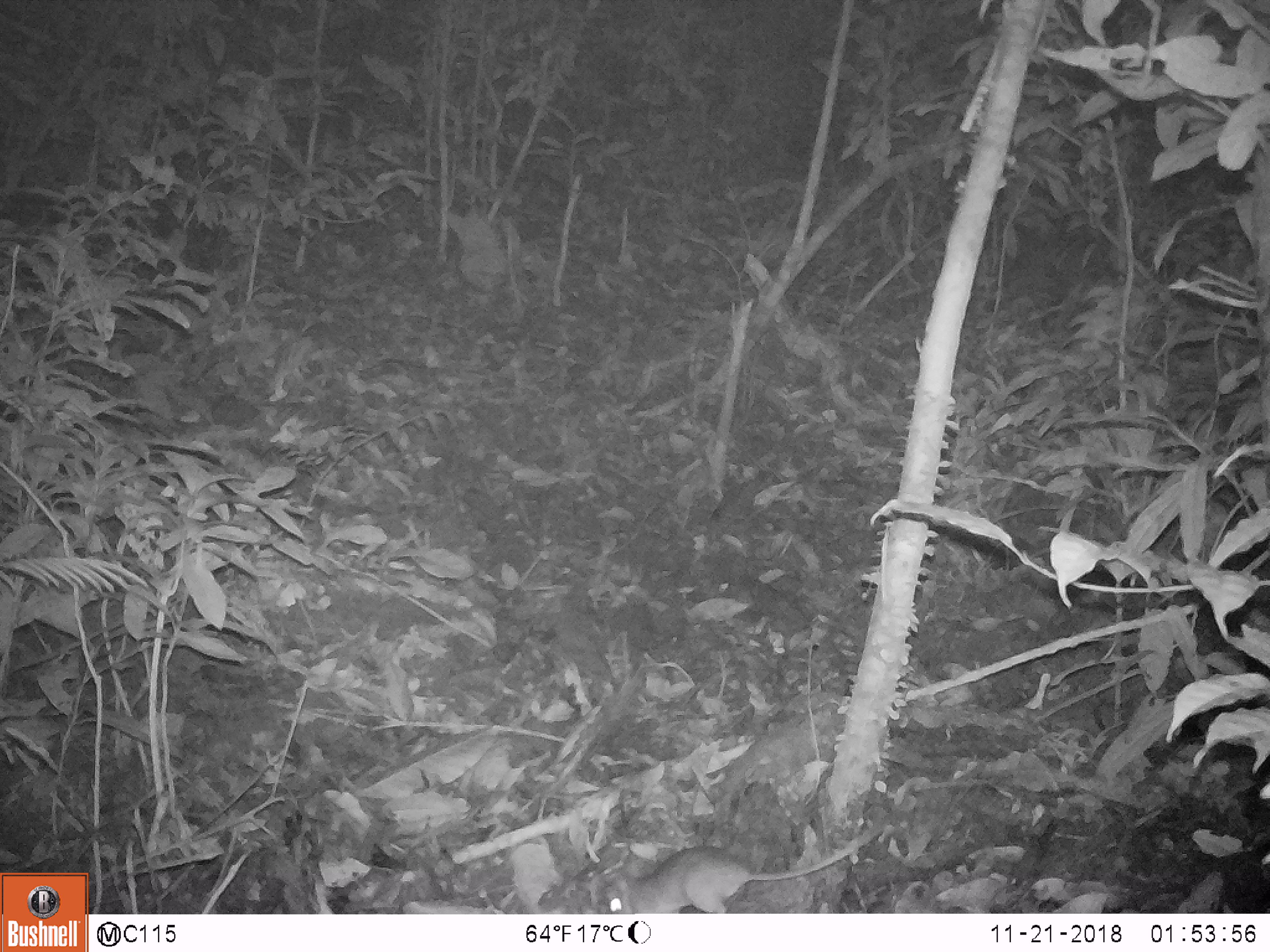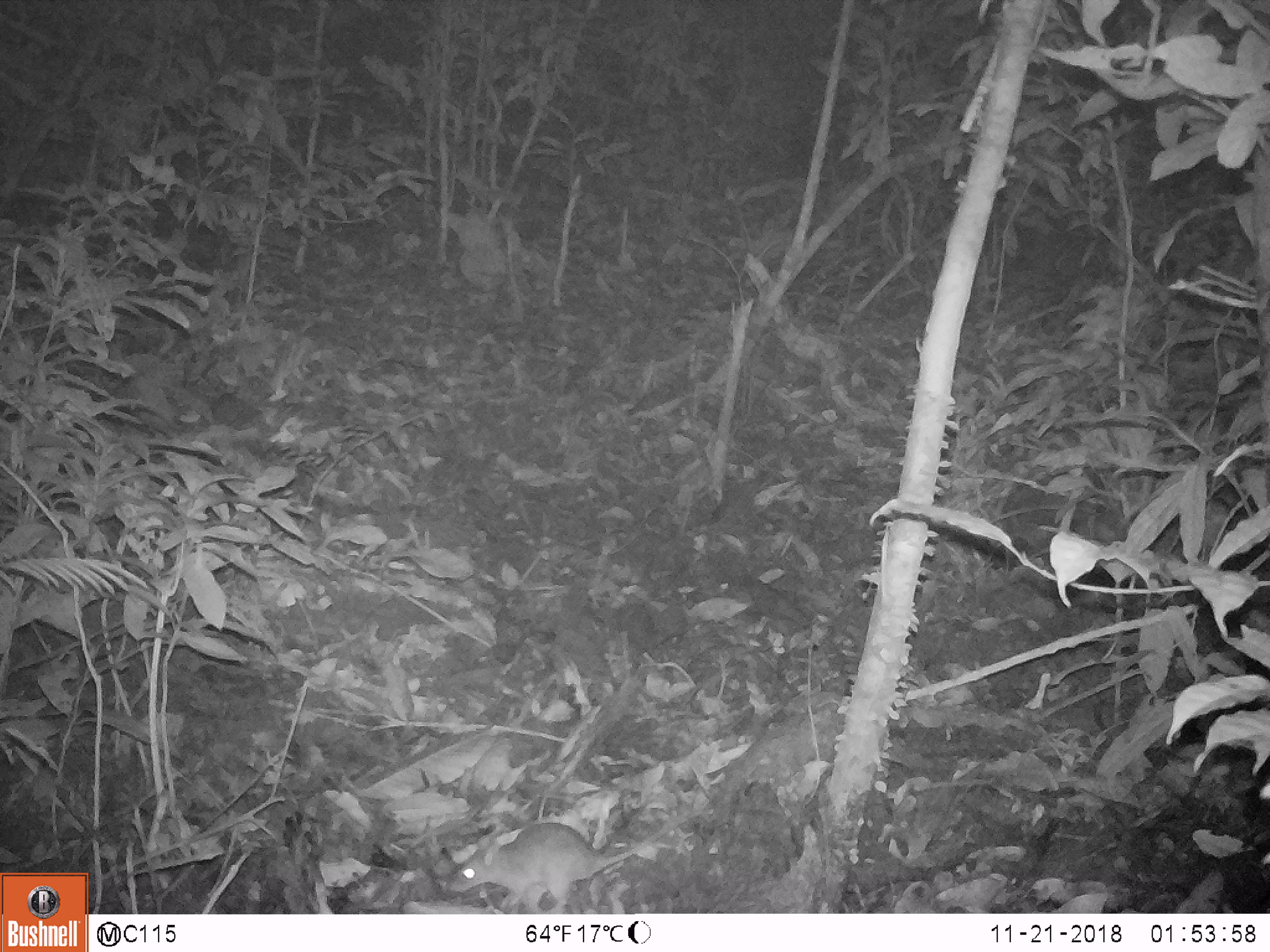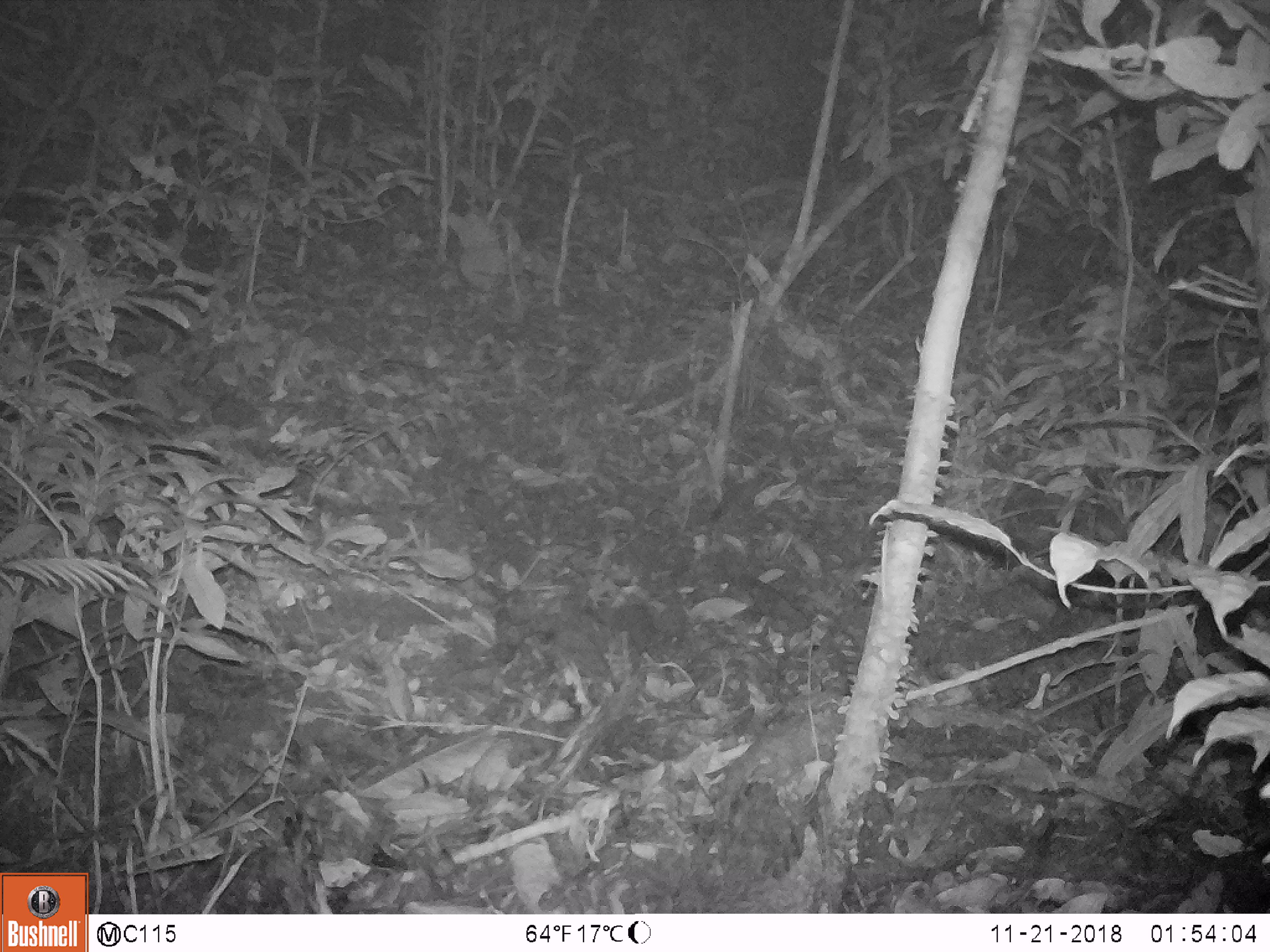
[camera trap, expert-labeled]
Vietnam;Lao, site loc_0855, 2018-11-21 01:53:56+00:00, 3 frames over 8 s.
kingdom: Animalia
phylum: Chordata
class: Mammalia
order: Rodentia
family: Muridae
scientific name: Muridae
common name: old-world mice and rats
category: unidentified murid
Unidentified murid (old-world mice and rats) (Muridae). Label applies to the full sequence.